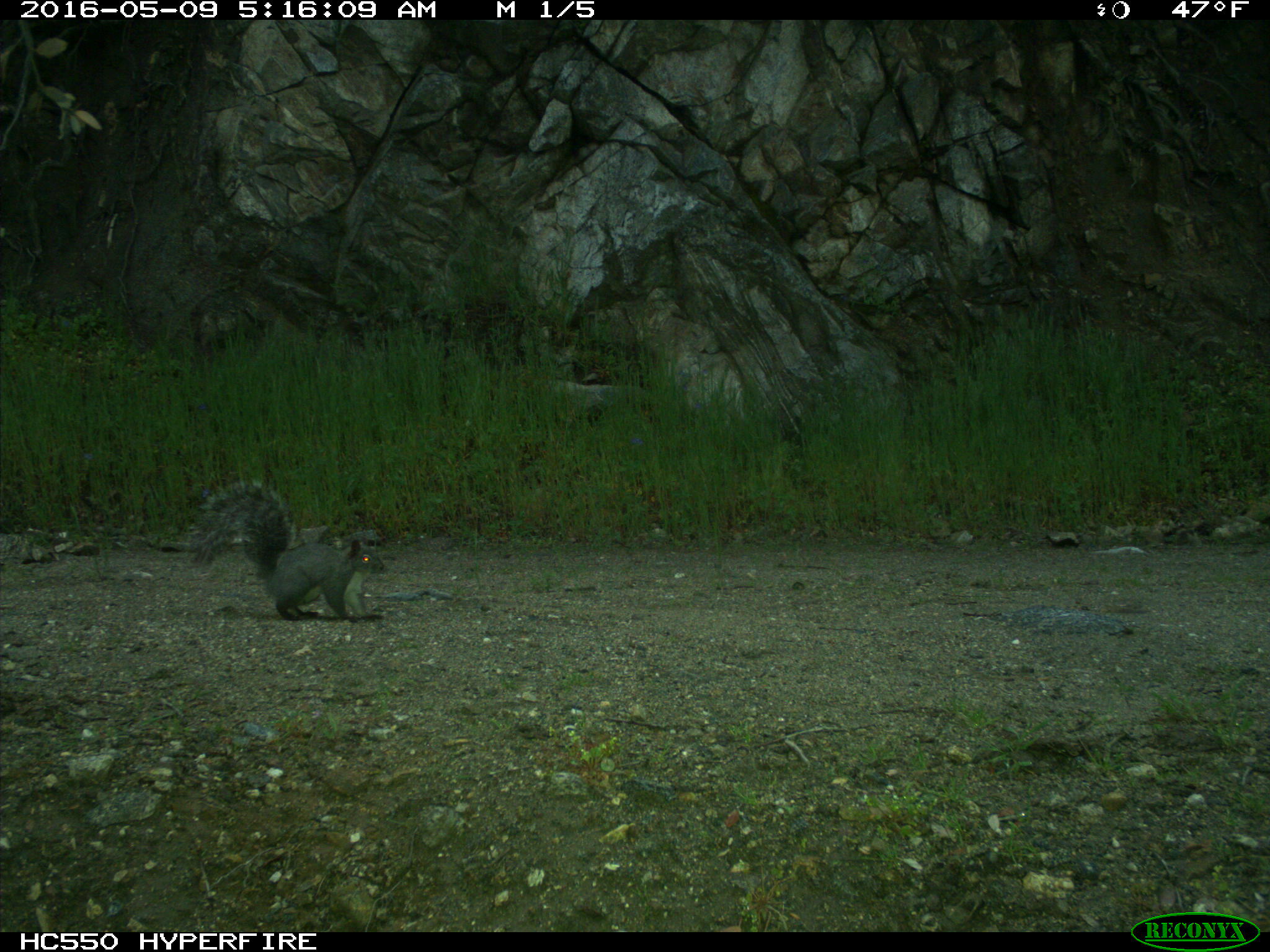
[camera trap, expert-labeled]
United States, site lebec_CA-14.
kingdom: Animalia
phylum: Chordata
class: Mammalia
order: Rodentia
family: Sciuridae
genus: Sciurus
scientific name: Sciurus carolinensis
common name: eastern gray squirrel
Sciurus carolinensis (eastern gray squirrel).